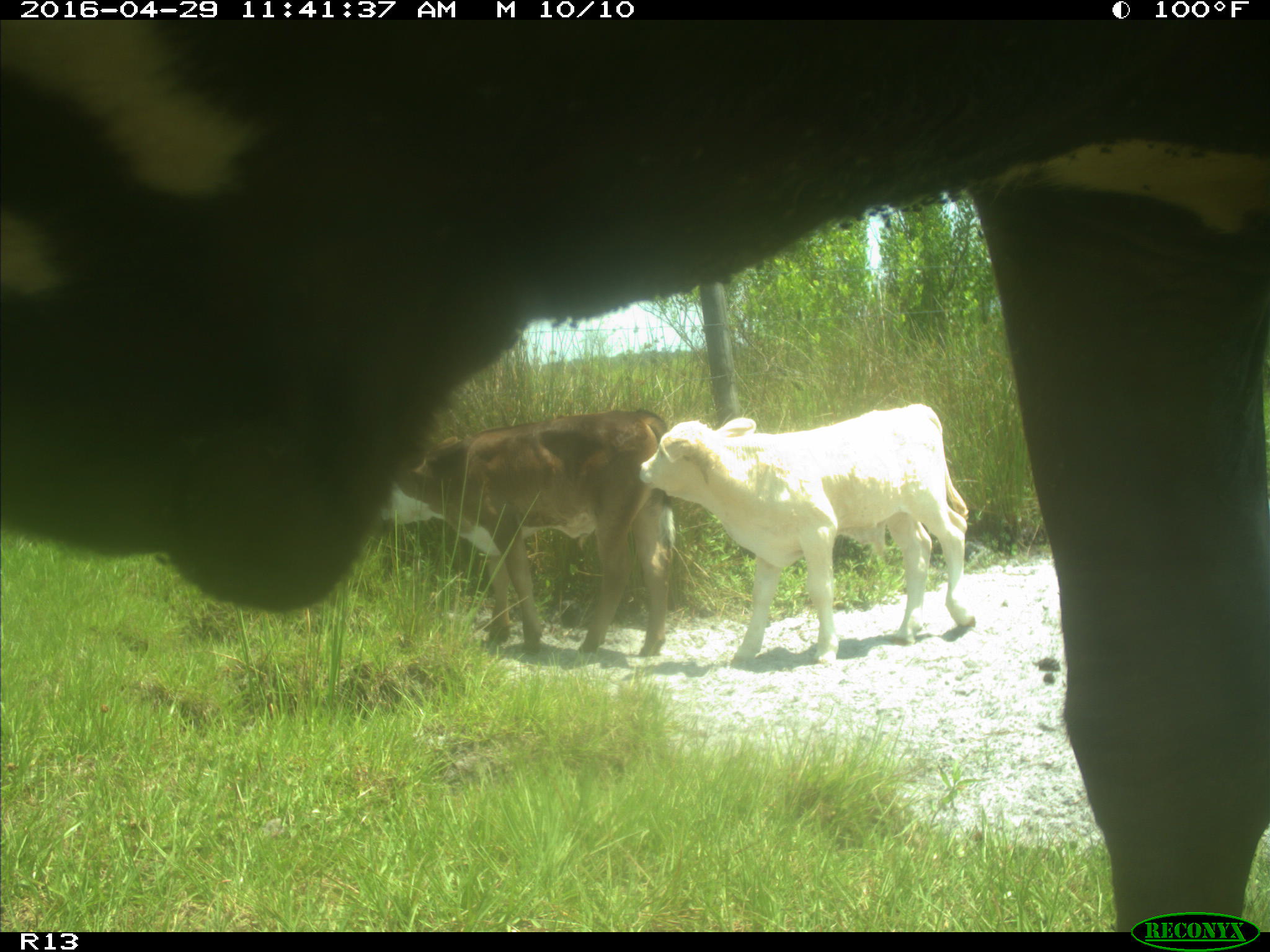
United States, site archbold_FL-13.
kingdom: Animalia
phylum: Chordata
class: Mammalia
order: Artiodactyla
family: Bovidae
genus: Bos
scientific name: Bos taurus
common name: domestic cow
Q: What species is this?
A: Bos taurus (domestic cow).